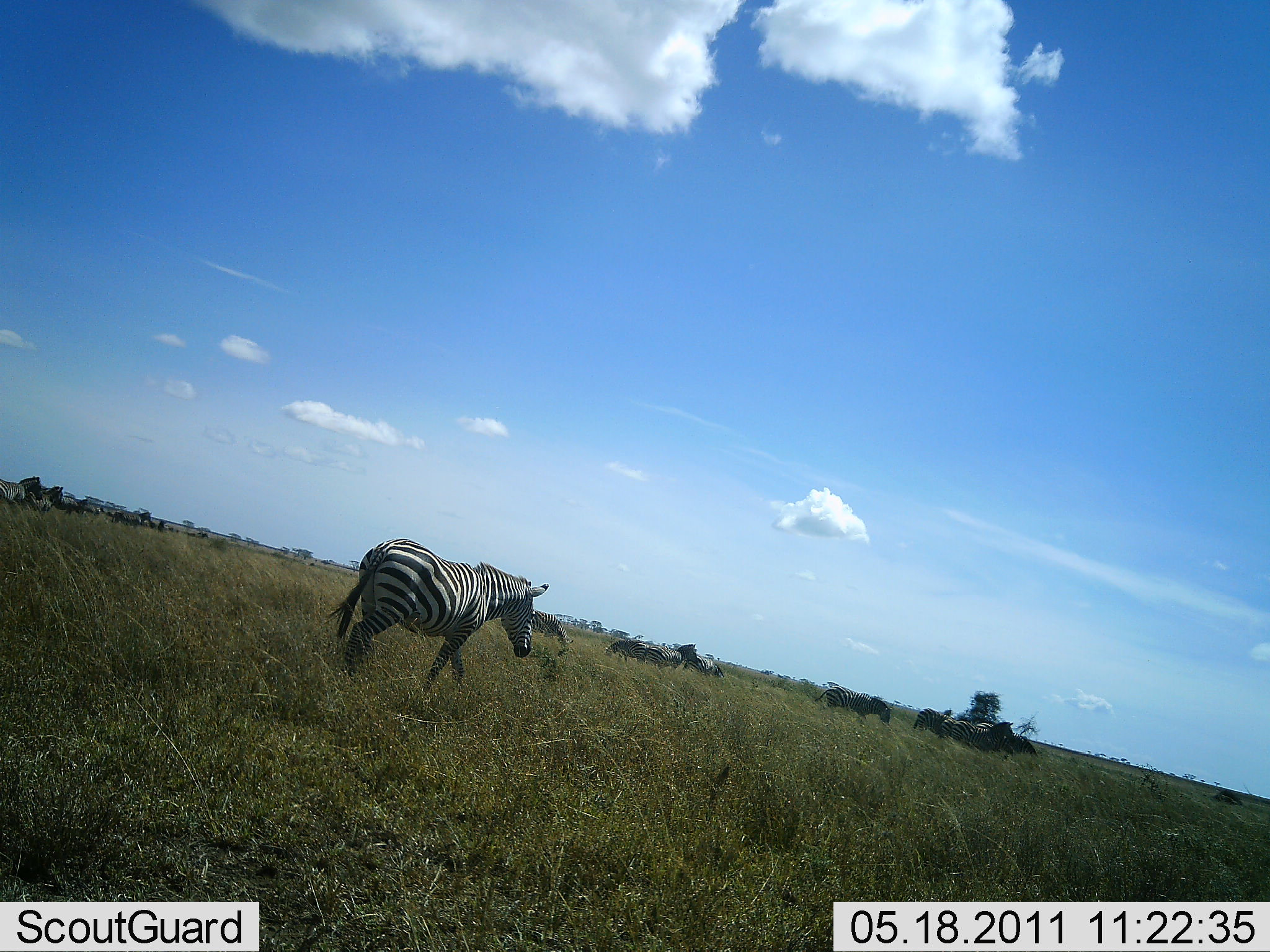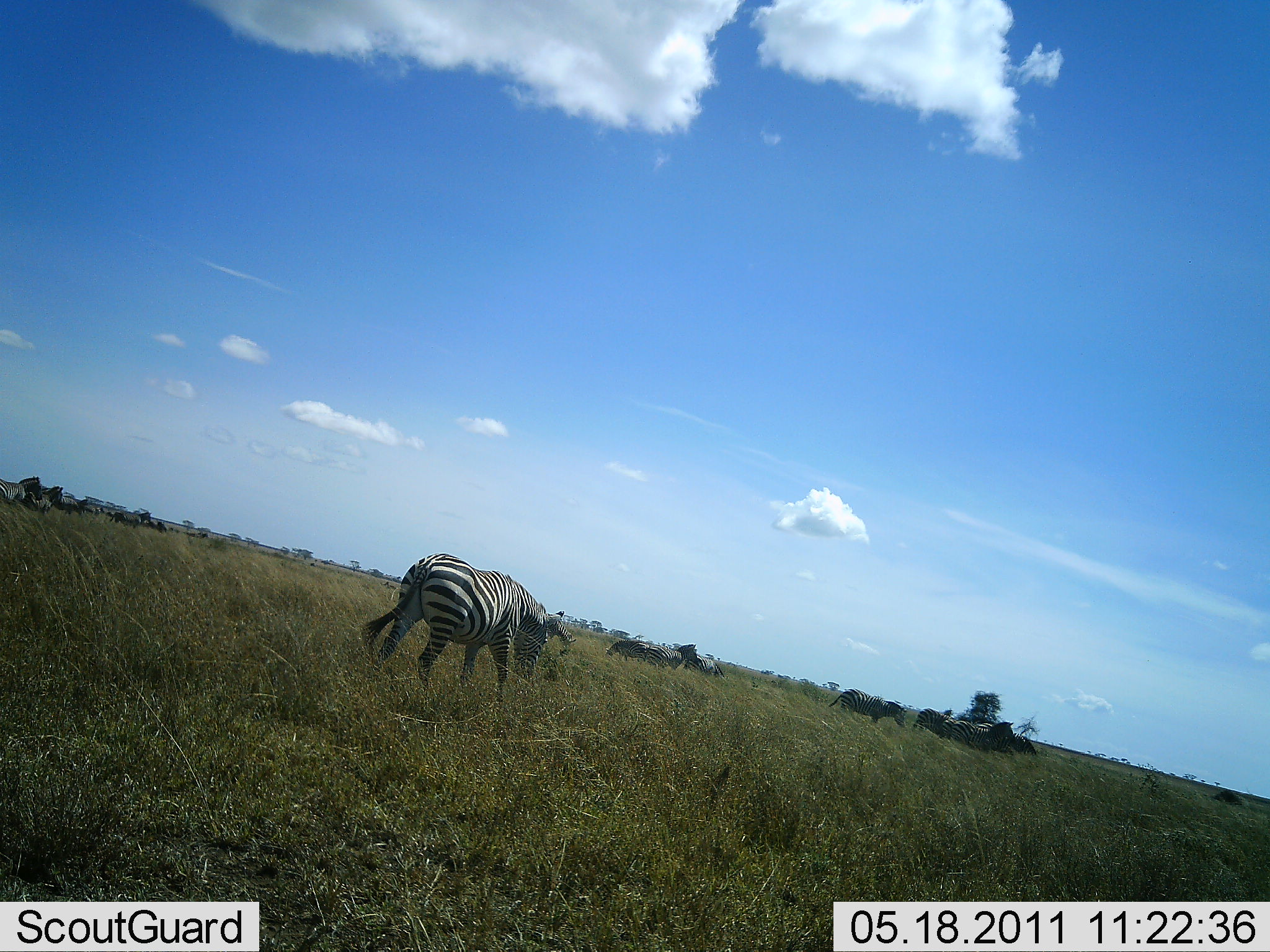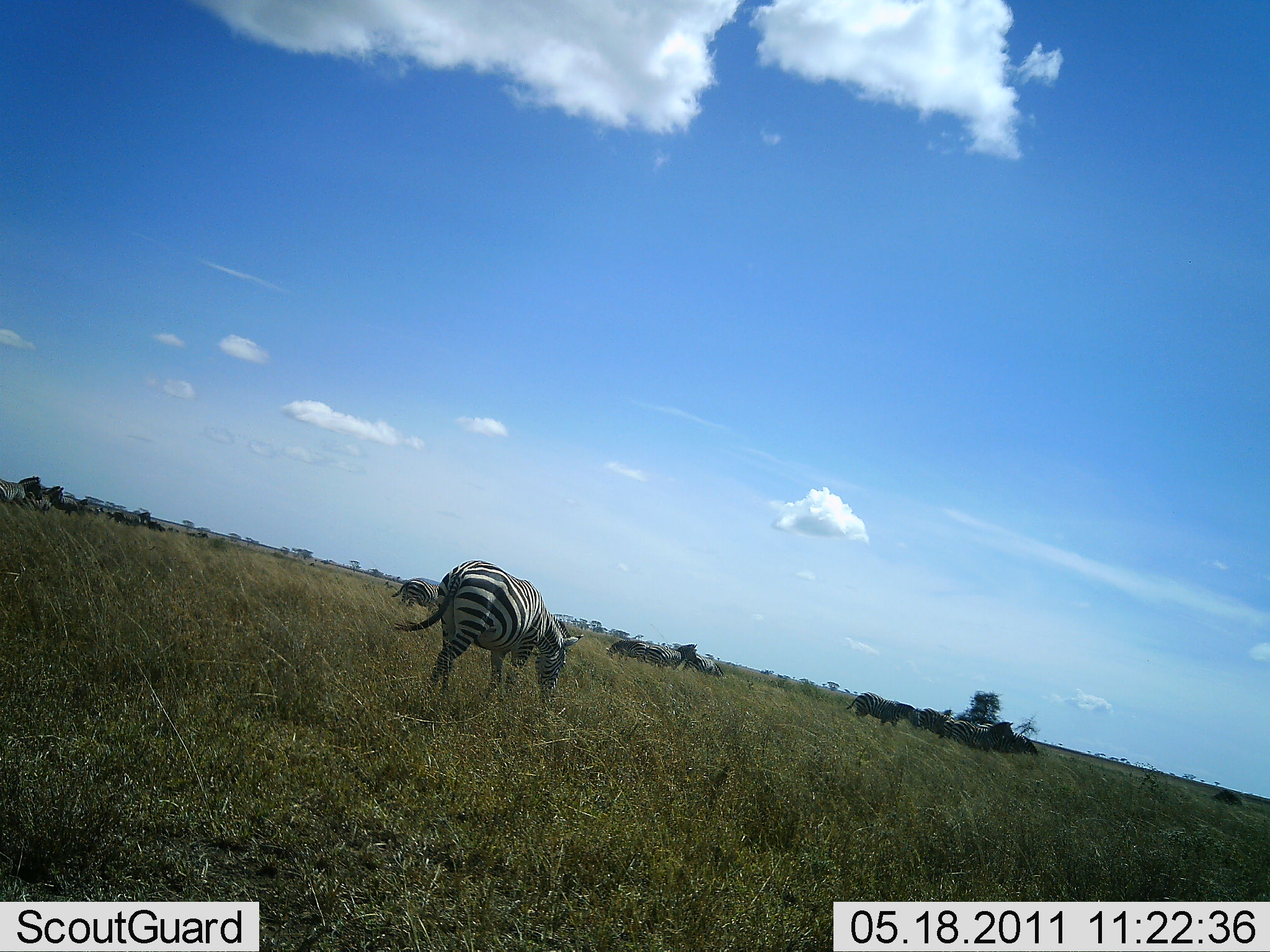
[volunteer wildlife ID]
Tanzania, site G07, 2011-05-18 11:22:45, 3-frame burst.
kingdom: Animalia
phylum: Chordata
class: Mammalia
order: Perissodactyla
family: Equidae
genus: Equus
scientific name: Equus quagga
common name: plains zebra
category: zebra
Zebra (plains zebra) (Equus quagga), count 7. Behavior (volunteer vote fractions): standing 33%, resting 0%, moving 100%, interacting 0%. Young present (vote fraction): 0%. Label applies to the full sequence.